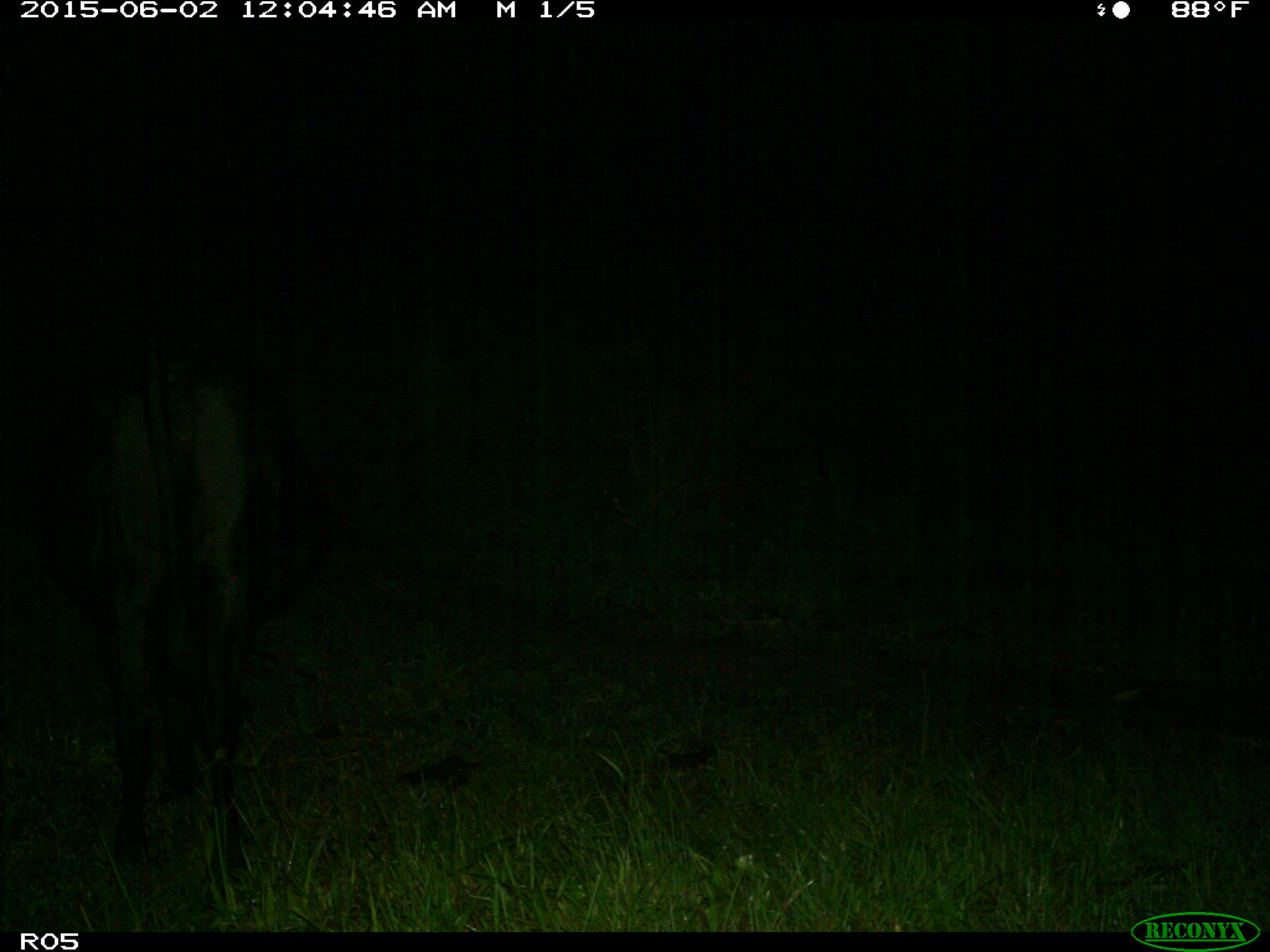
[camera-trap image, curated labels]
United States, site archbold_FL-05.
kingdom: Animalia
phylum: Chordata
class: Mammalia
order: Artiodactyla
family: Bovidae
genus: Bos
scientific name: Bos taurus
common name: domestic cow